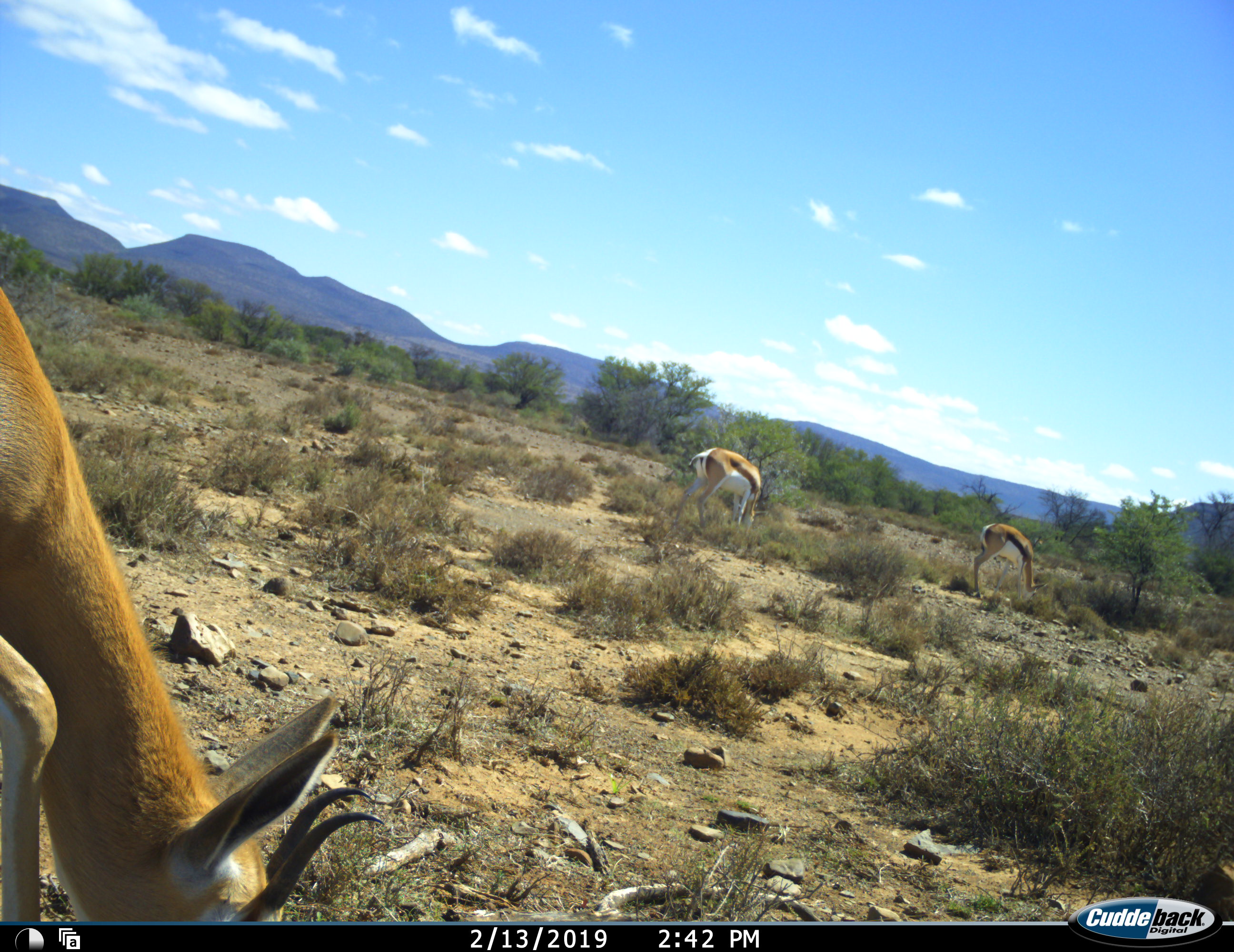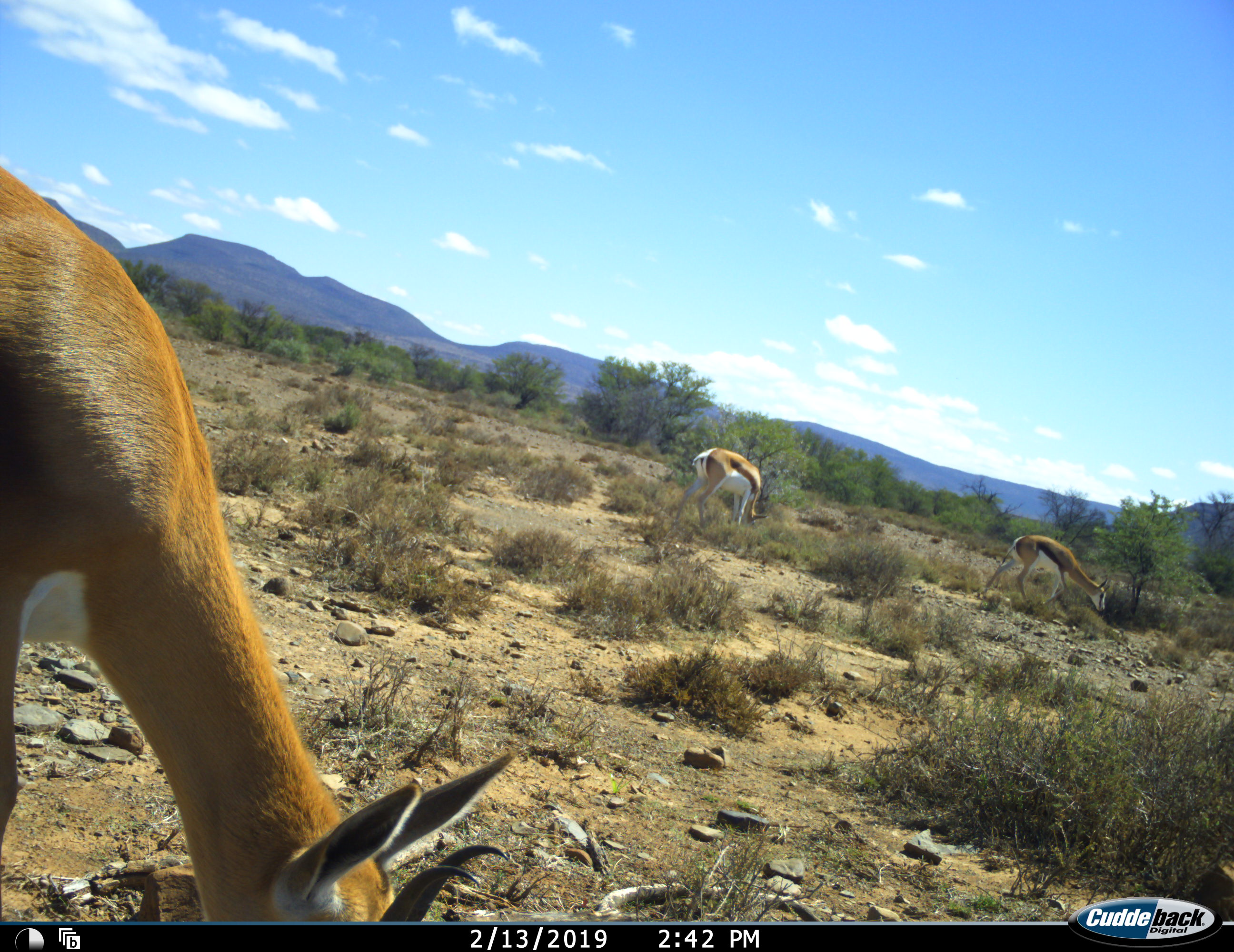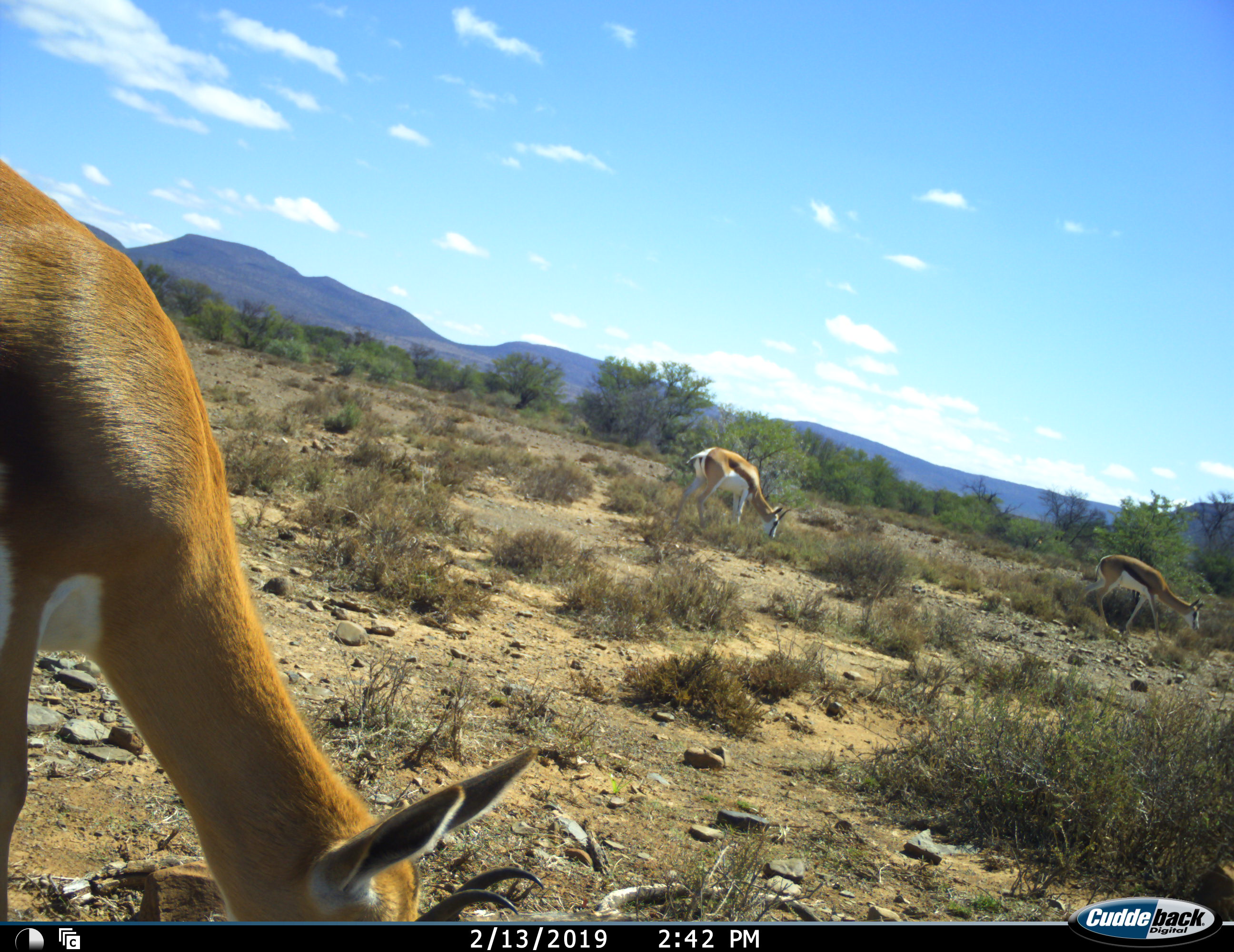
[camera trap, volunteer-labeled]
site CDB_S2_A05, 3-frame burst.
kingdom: Animalia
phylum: Chordata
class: Mammalia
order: Artiodactyla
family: Bovidae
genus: Antidorcas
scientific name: Antidorcas marsupialis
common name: springbok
Springbok (Antidorcas marsupialis), count 3. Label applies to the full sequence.